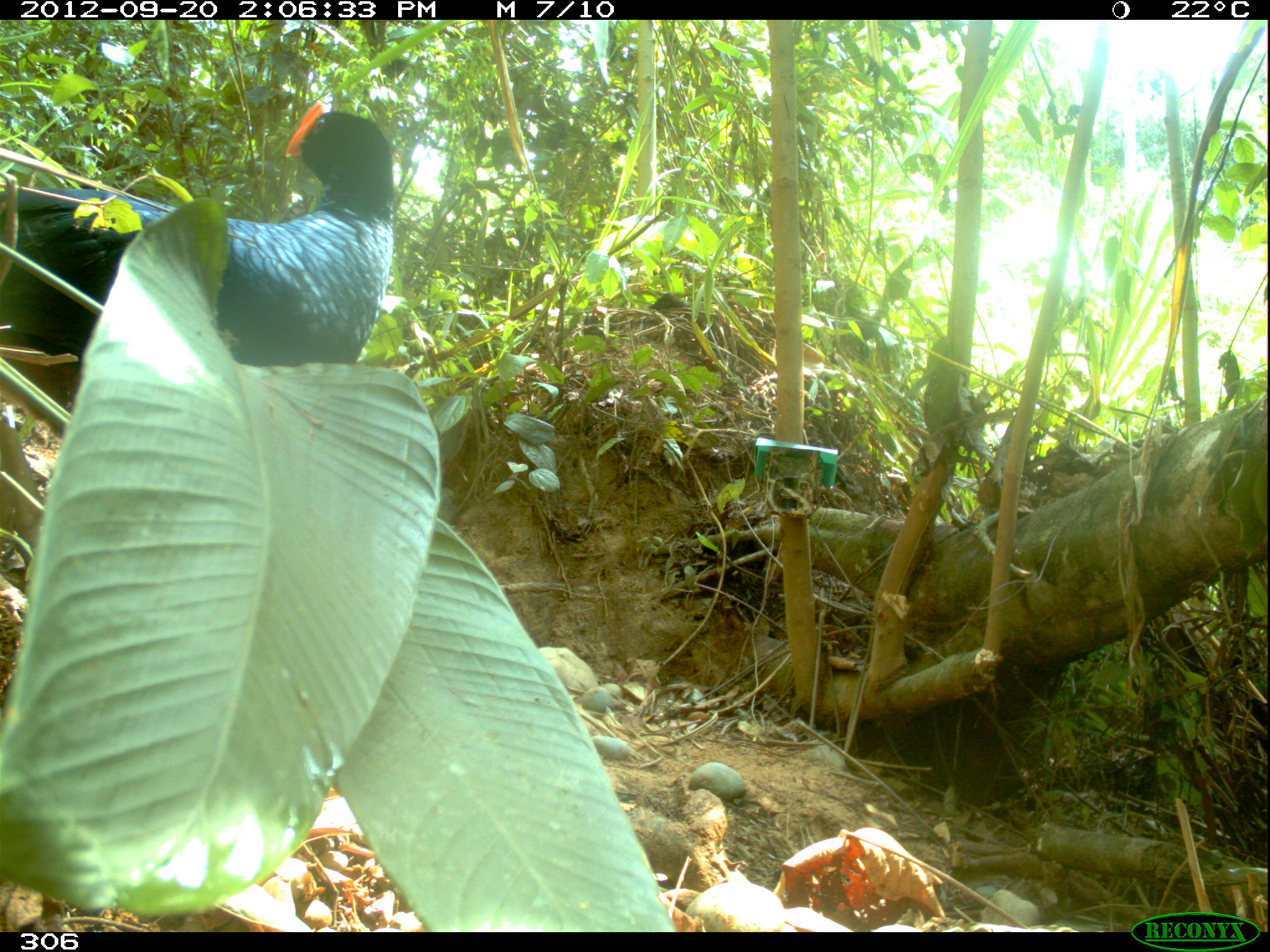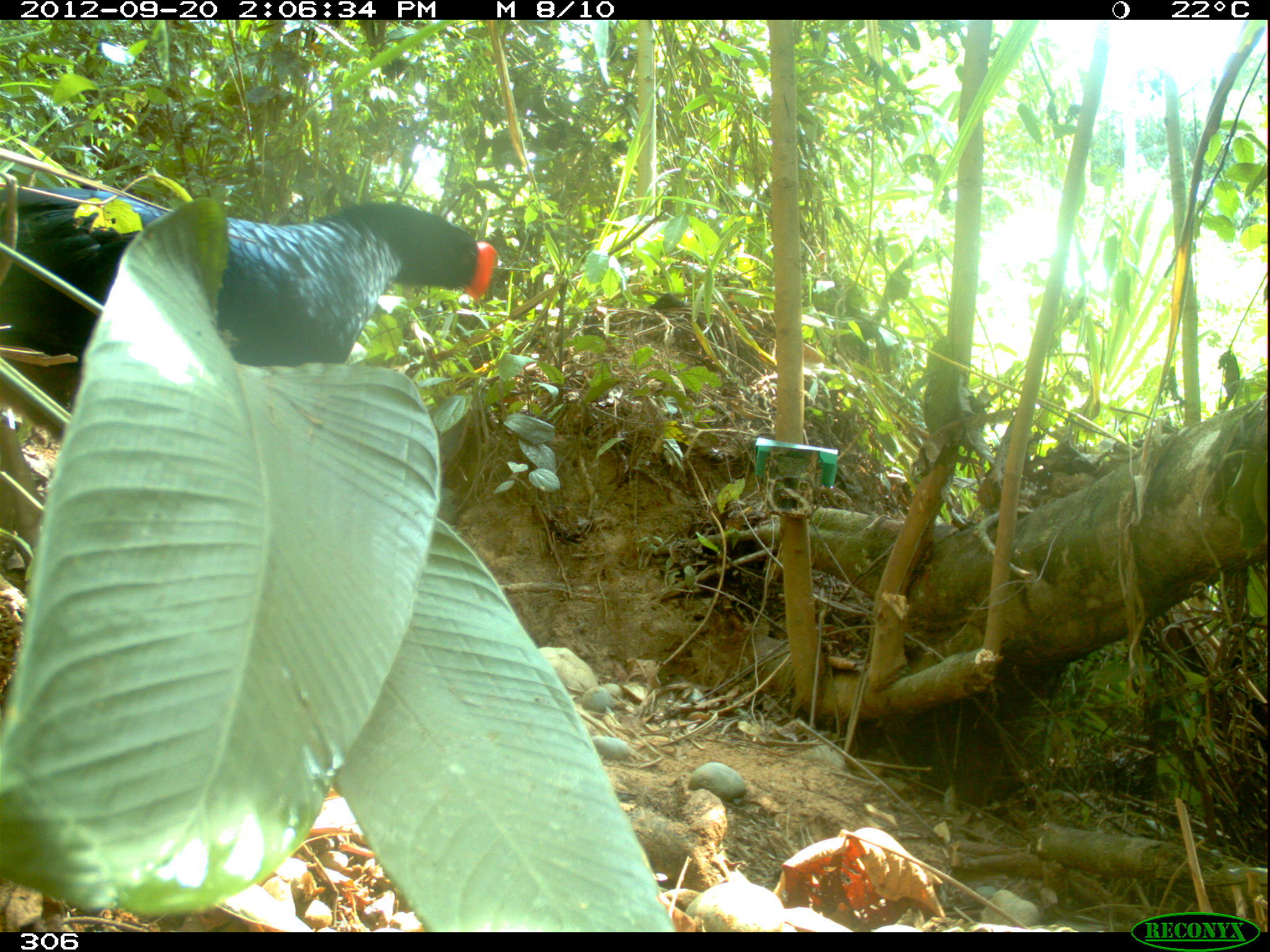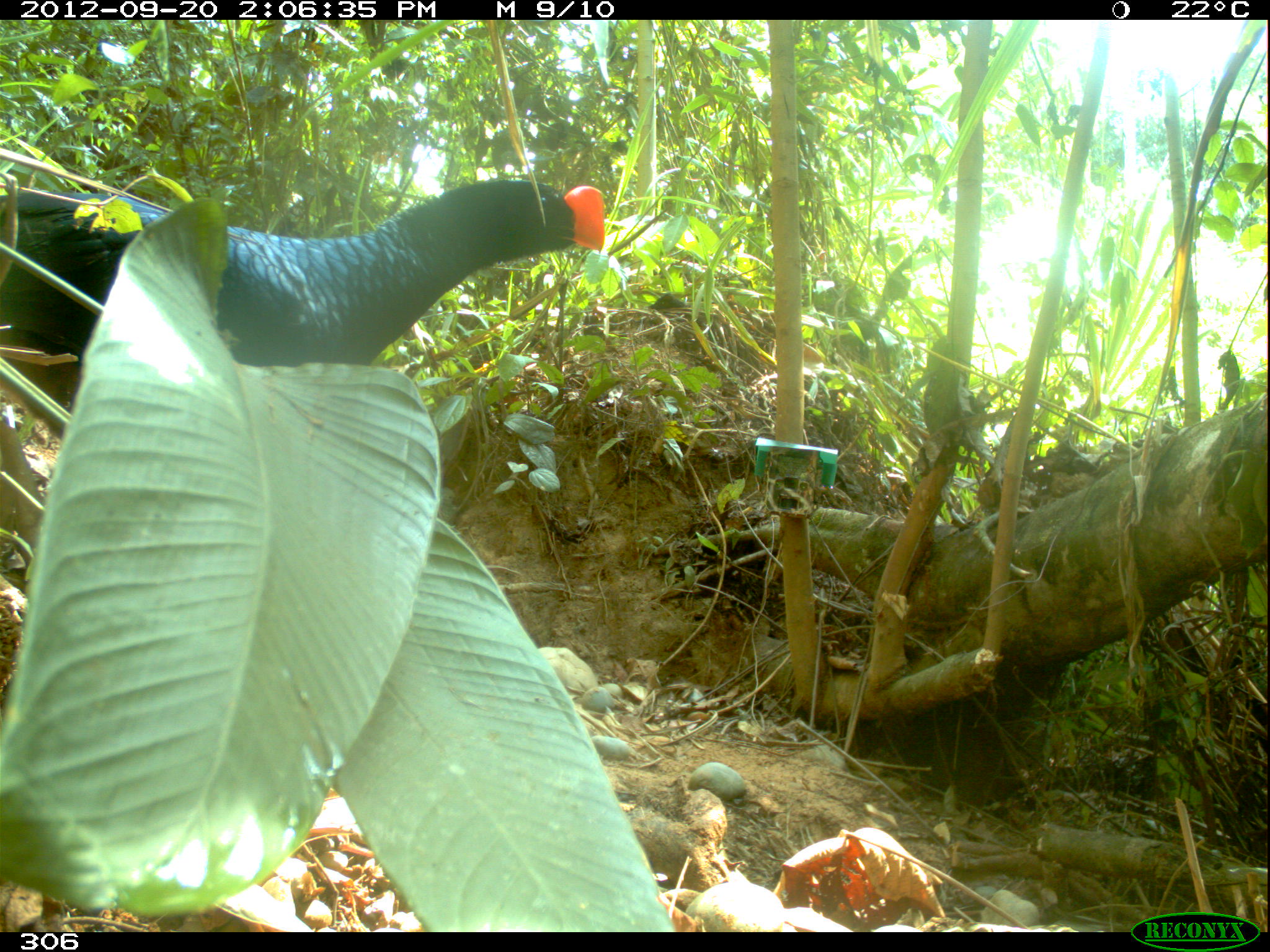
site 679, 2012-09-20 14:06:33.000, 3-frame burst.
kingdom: Animalia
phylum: Chordata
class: Aves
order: Galliformes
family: Cracidae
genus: Mitu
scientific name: Mitu tuberosum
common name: razor-billed curassow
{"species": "Mitu tuberosum (razor-billed curassow)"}